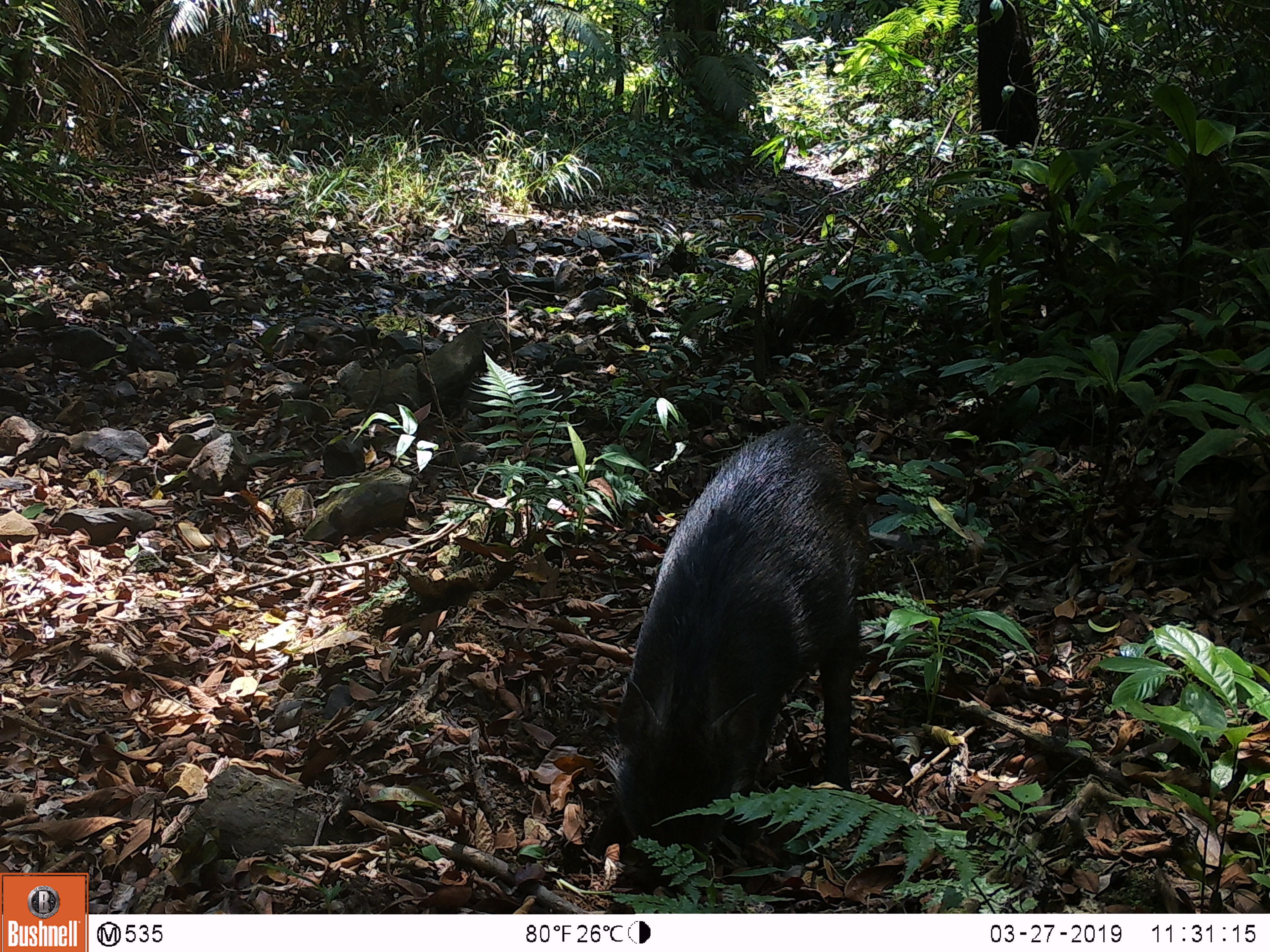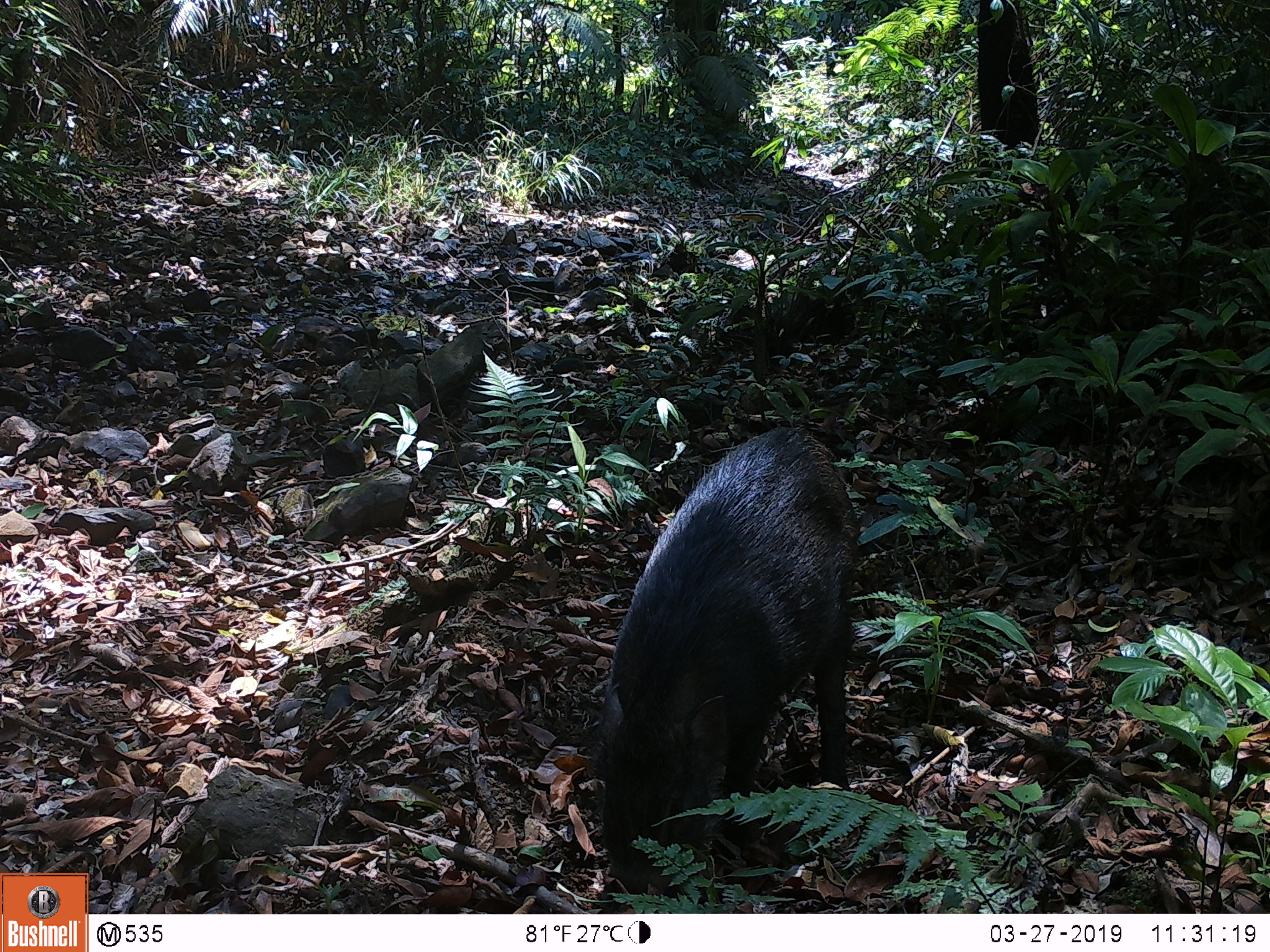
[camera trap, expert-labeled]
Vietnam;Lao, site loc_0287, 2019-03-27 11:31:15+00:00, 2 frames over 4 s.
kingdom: Animalia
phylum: Chordata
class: Mammalia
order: Artiodactyla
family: Suidae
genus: Sus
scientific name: Sus scrofa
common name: eurasian wild pig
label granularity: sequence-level